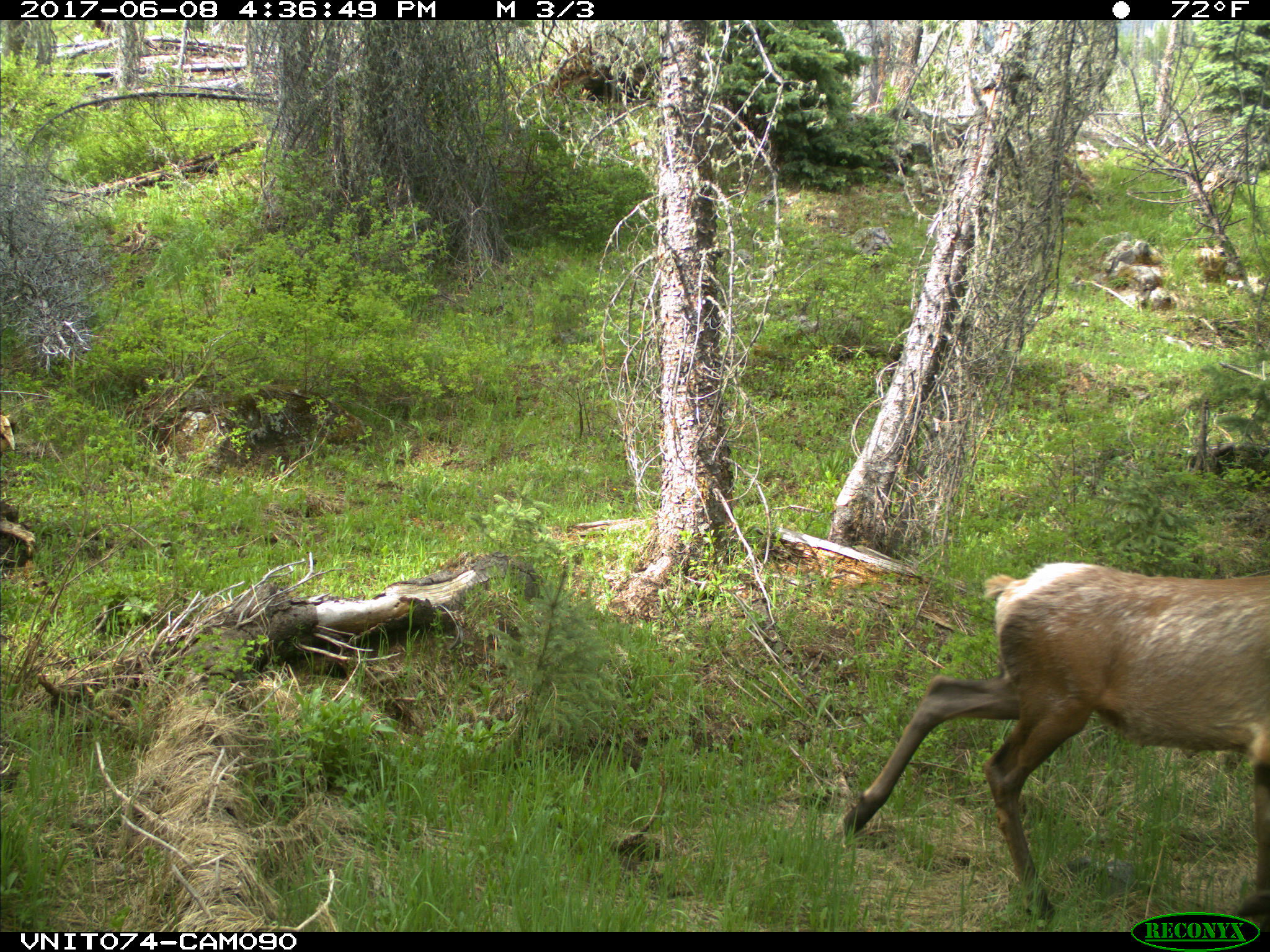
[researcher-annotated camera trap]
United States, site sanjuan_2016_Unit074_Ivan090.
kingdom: Animalia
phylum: Chordata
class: Mammalia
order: Artiodactyla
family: Cervidae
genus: Cervus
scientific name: Cervus elaphus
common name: red deer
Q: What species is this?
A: Cervus elaphus (red deer).